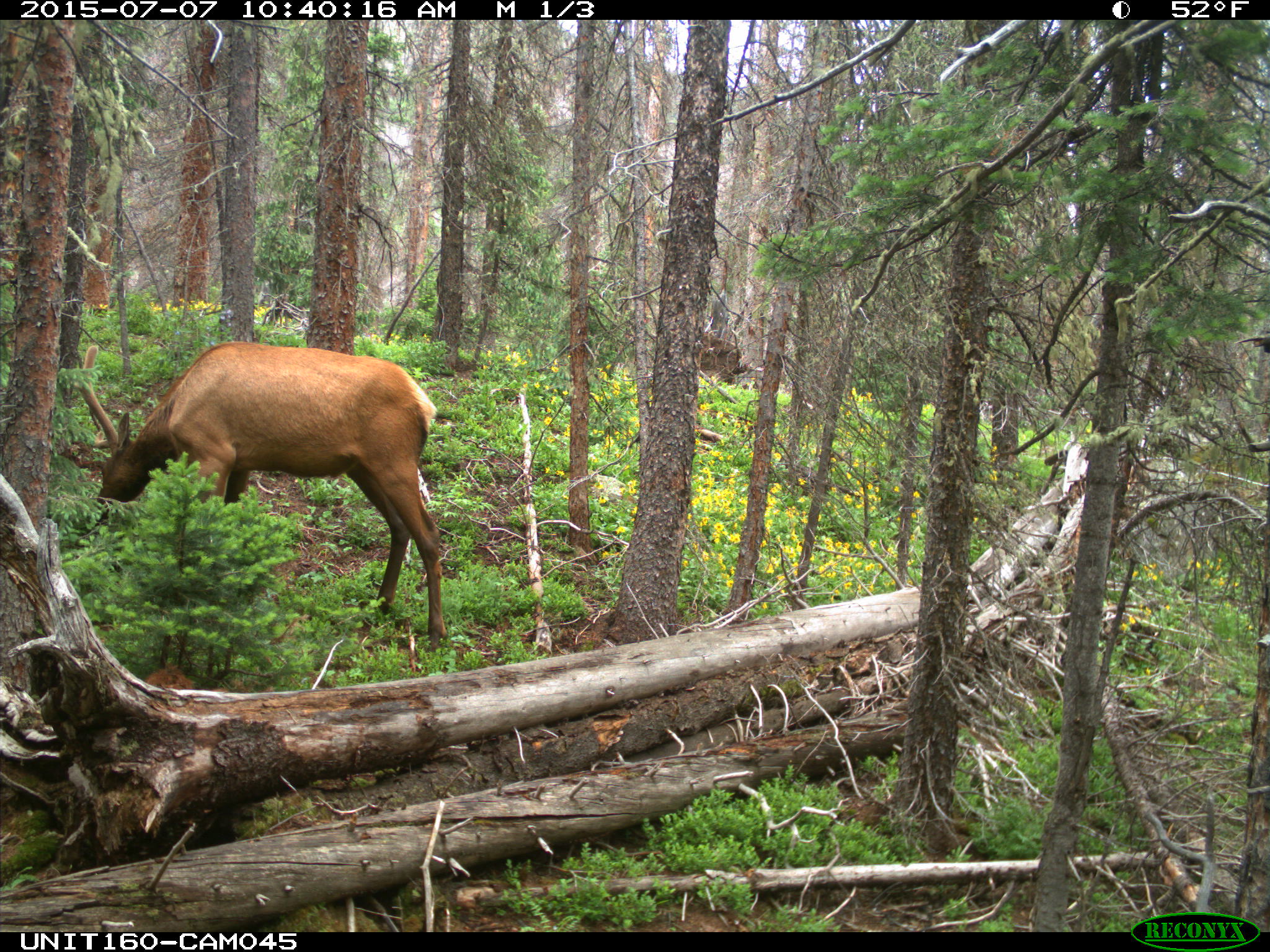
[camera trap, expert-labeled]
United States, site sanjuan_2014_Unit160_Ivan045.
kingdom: Animalia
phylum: Chordata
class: Mammalia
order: Artiodactyla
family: Cervidae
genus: Cervus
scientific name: Cervus elaphus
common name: red deer